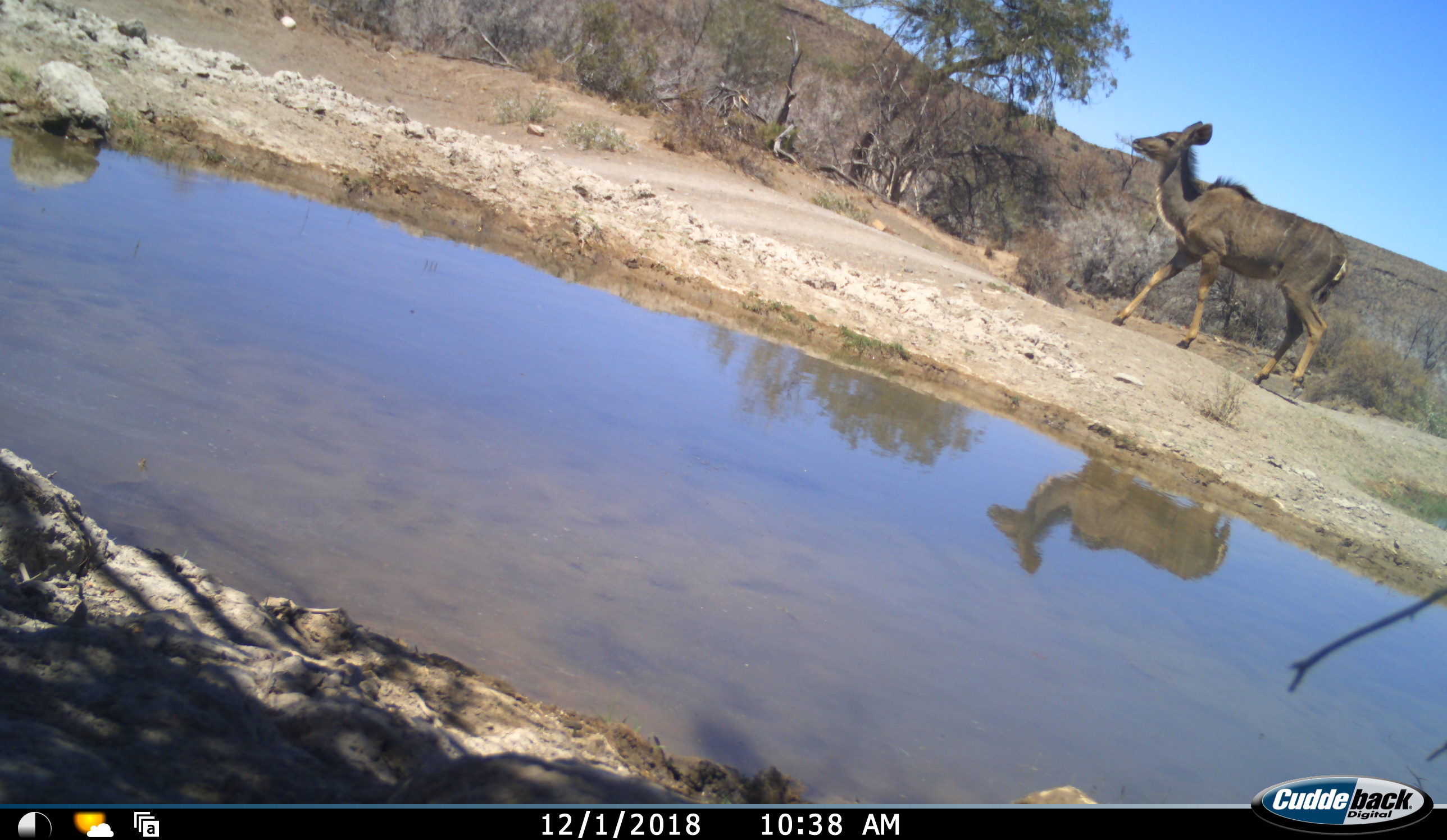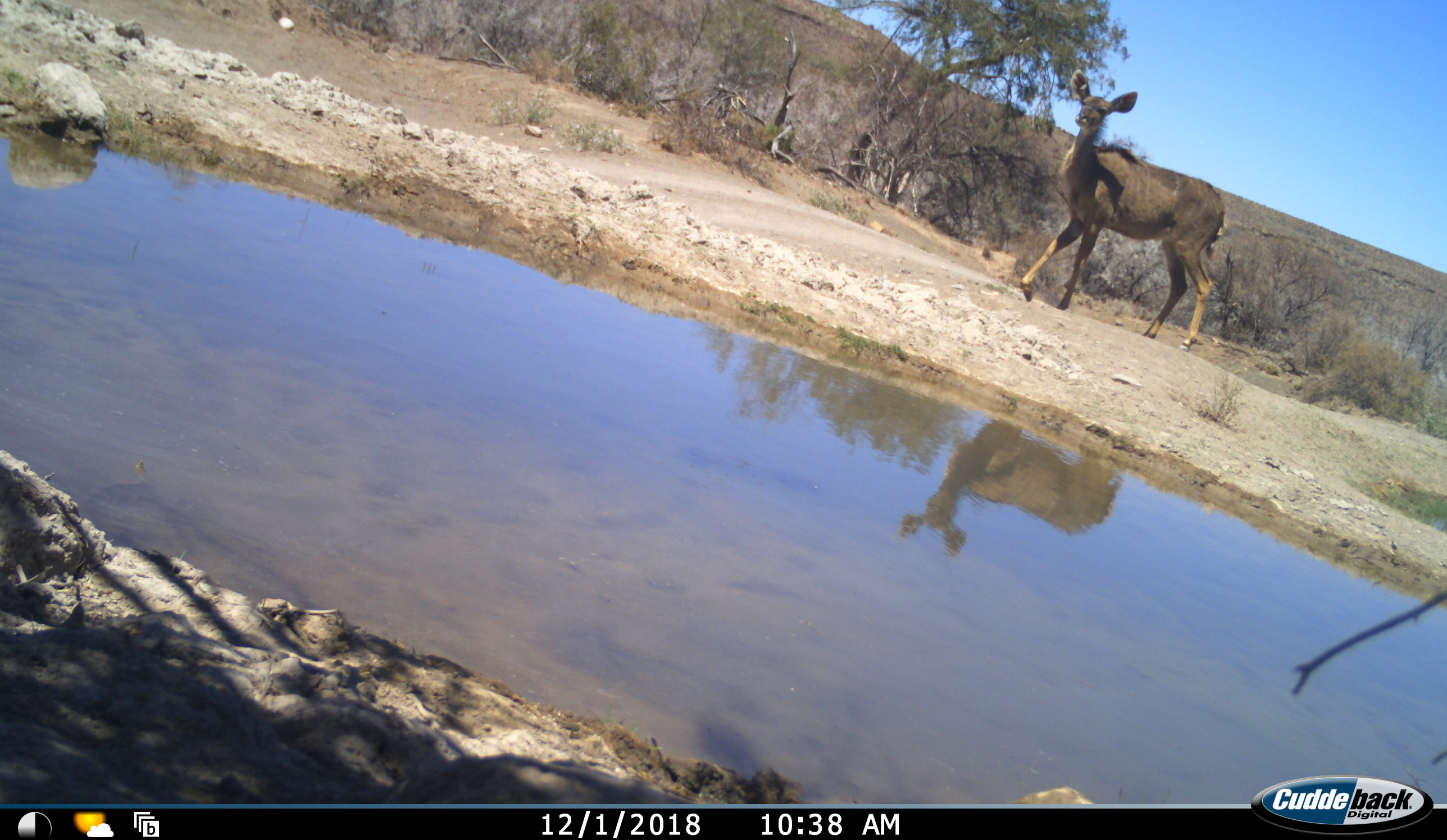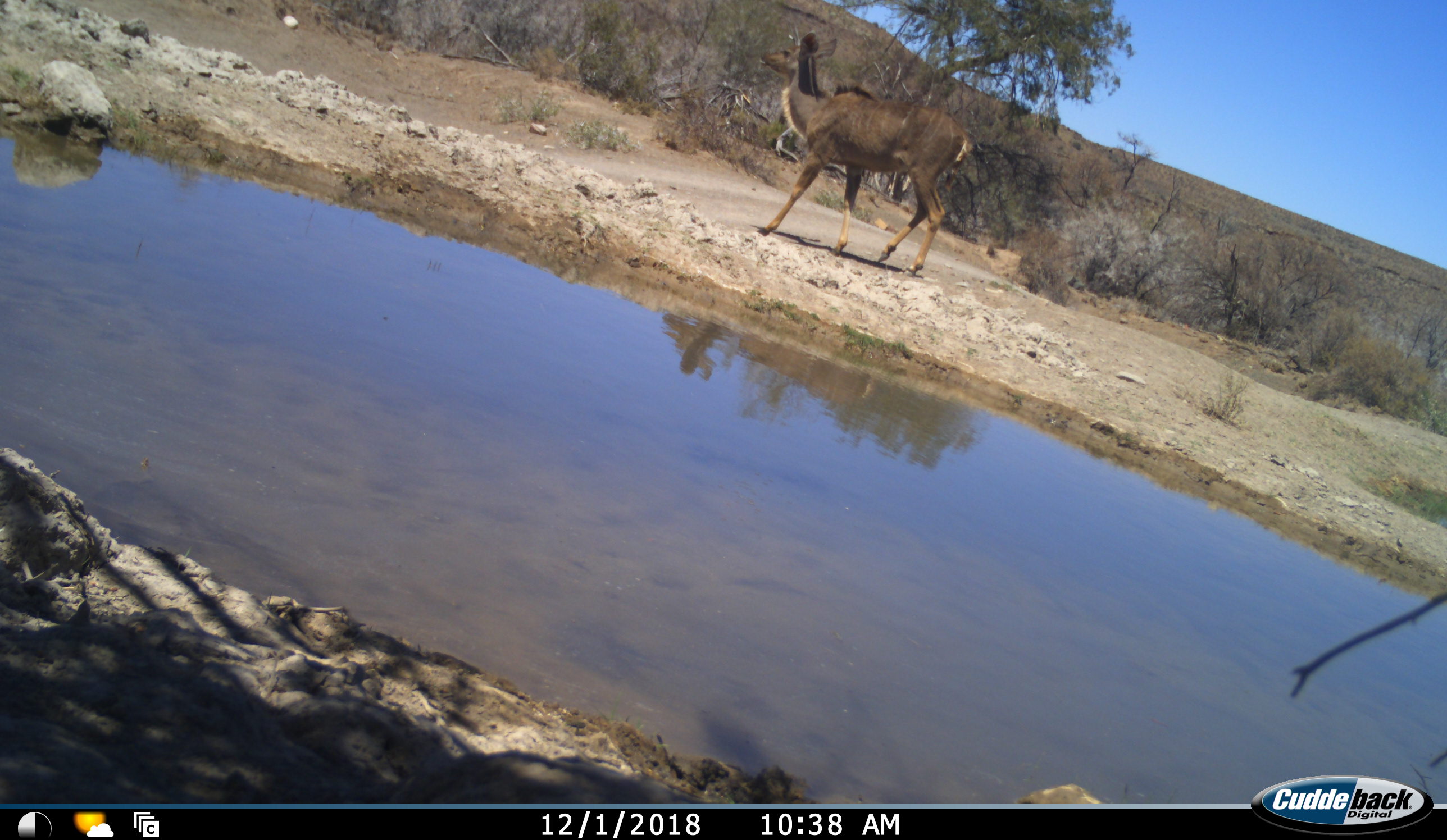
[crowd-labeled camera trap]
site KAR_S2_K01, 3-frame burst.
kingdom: Animalia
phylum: Chordata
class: Mammalia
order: Artiodactyla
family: Bovidae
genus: Tragelaphus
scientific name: Tragelaphus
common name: kudu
Kudu (Tragelaphus), count 1. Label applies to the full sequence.